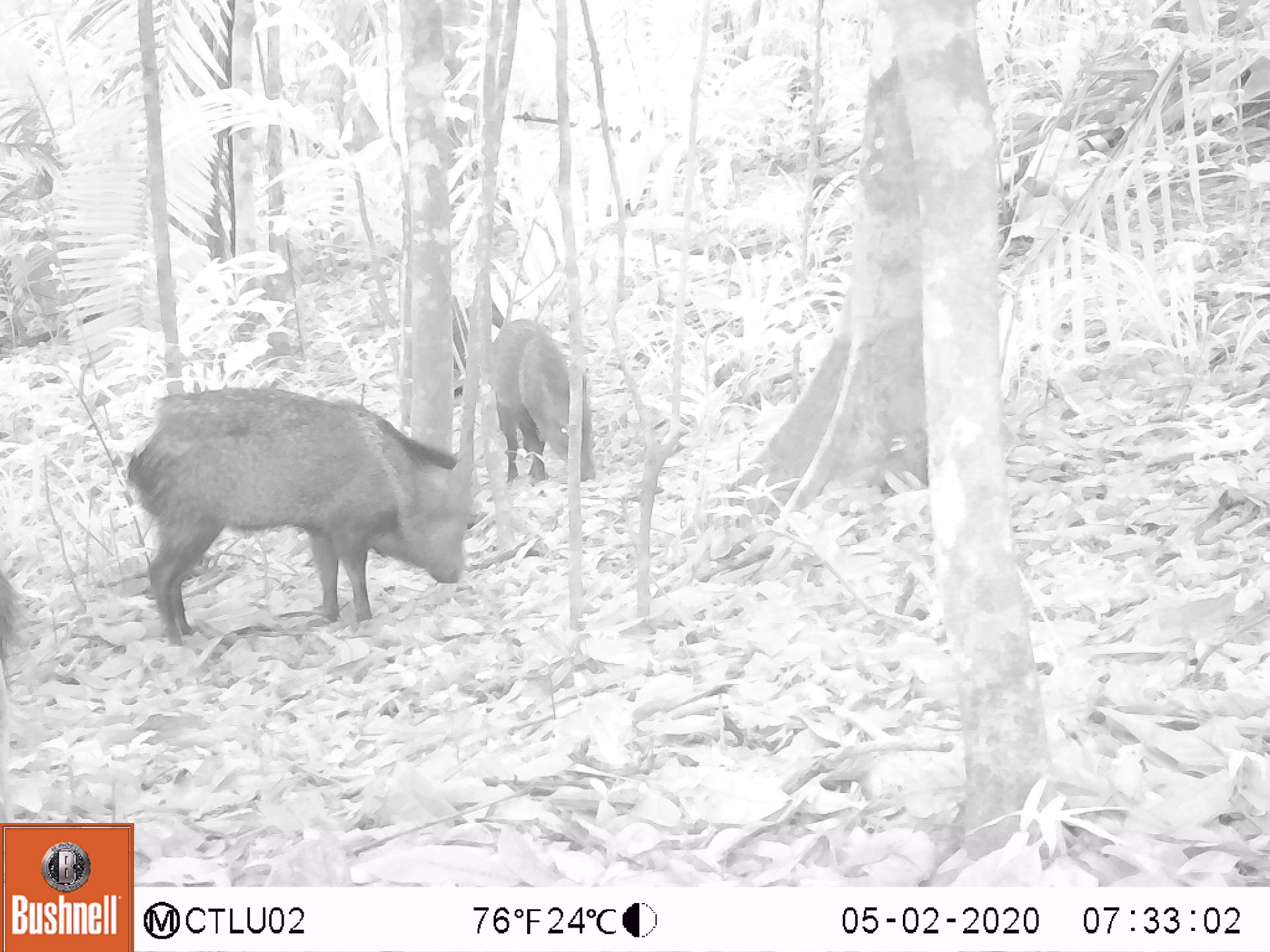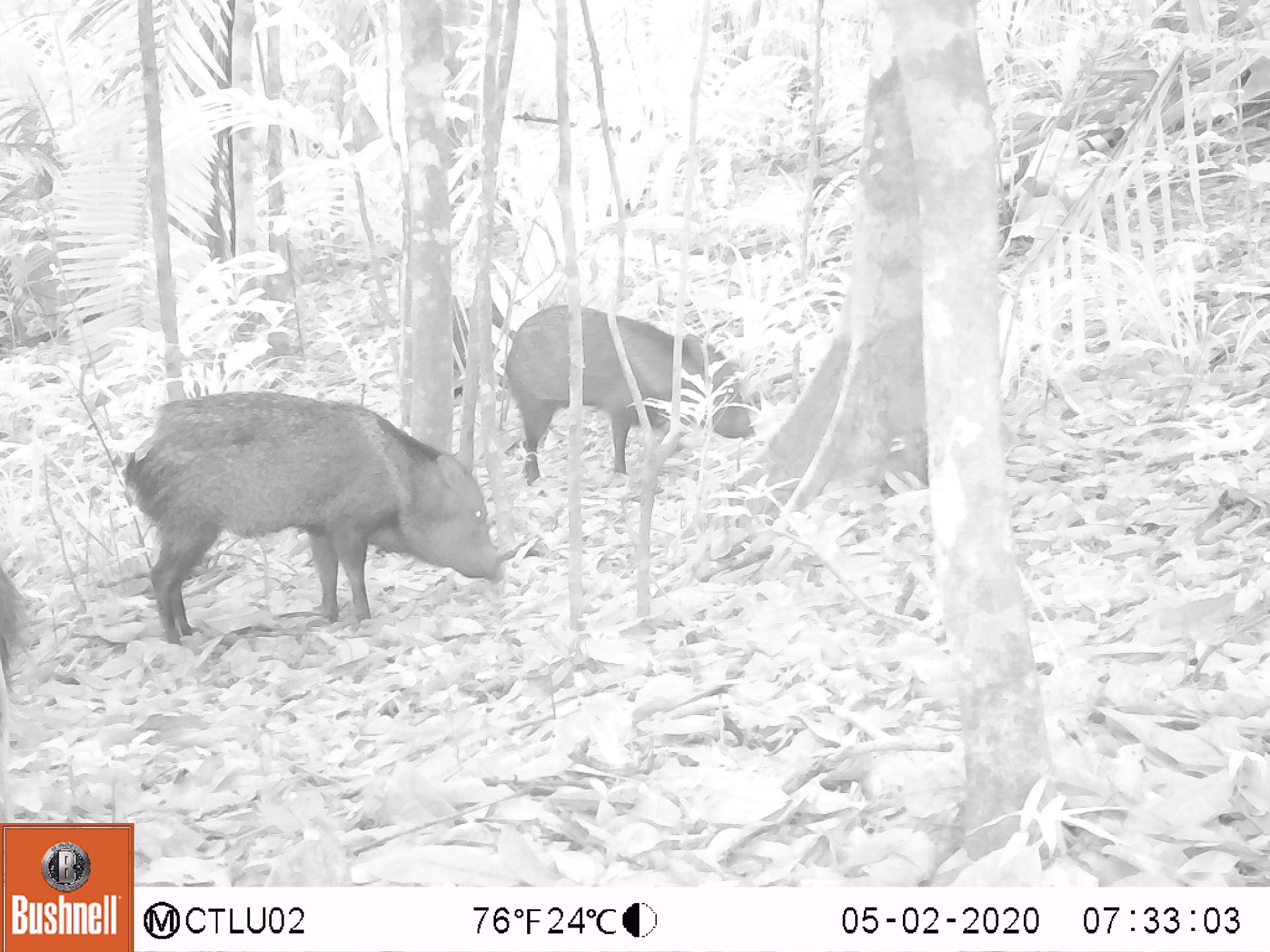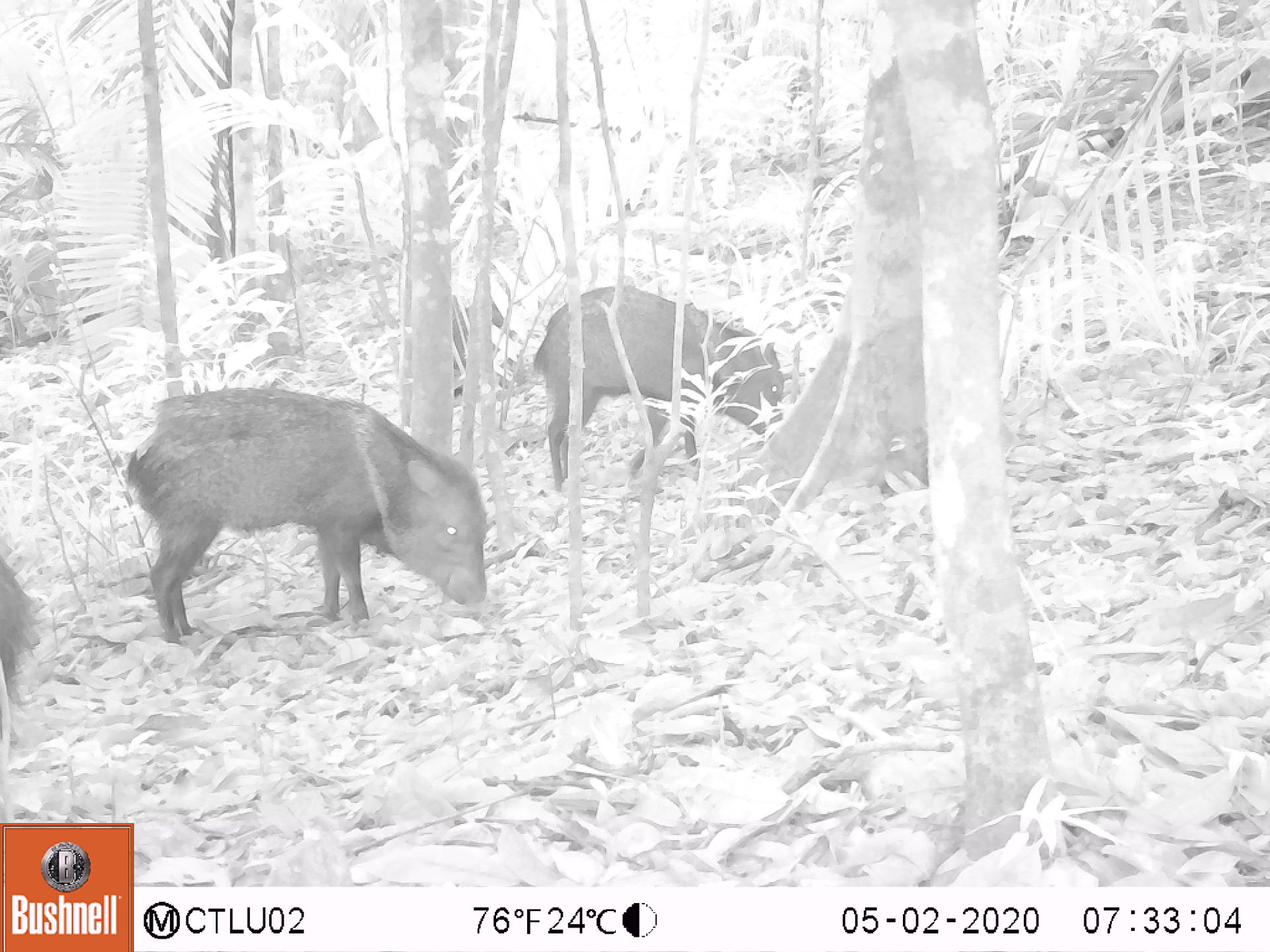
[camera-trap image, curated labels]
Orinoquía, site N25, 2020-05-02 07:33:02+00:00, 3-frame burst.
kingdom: Animalia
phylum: Chordata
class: Mammalia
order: Artiodactyla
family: Tayassuidae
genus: Pecari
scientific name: Pecari tajacu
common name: collared peccary